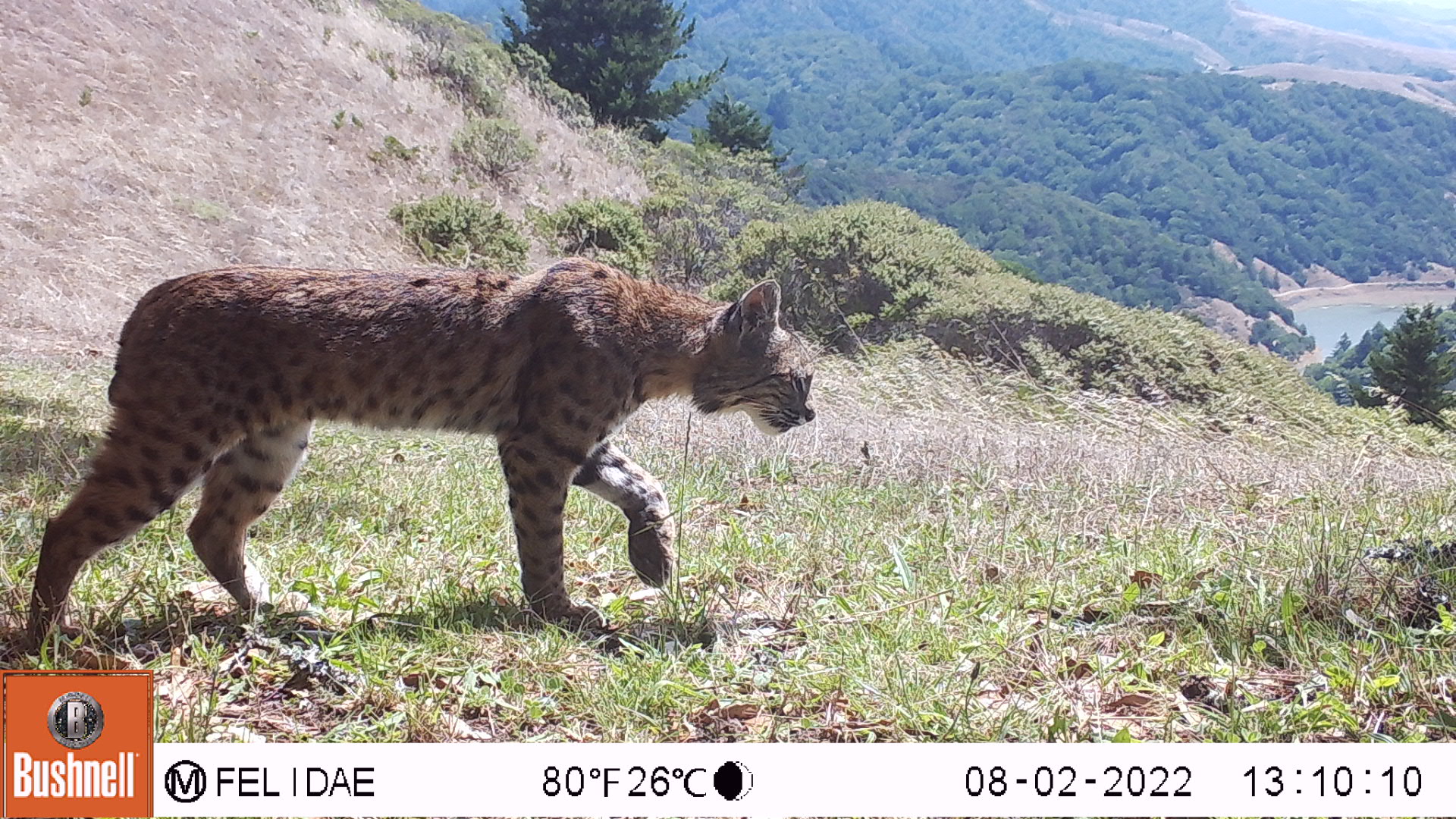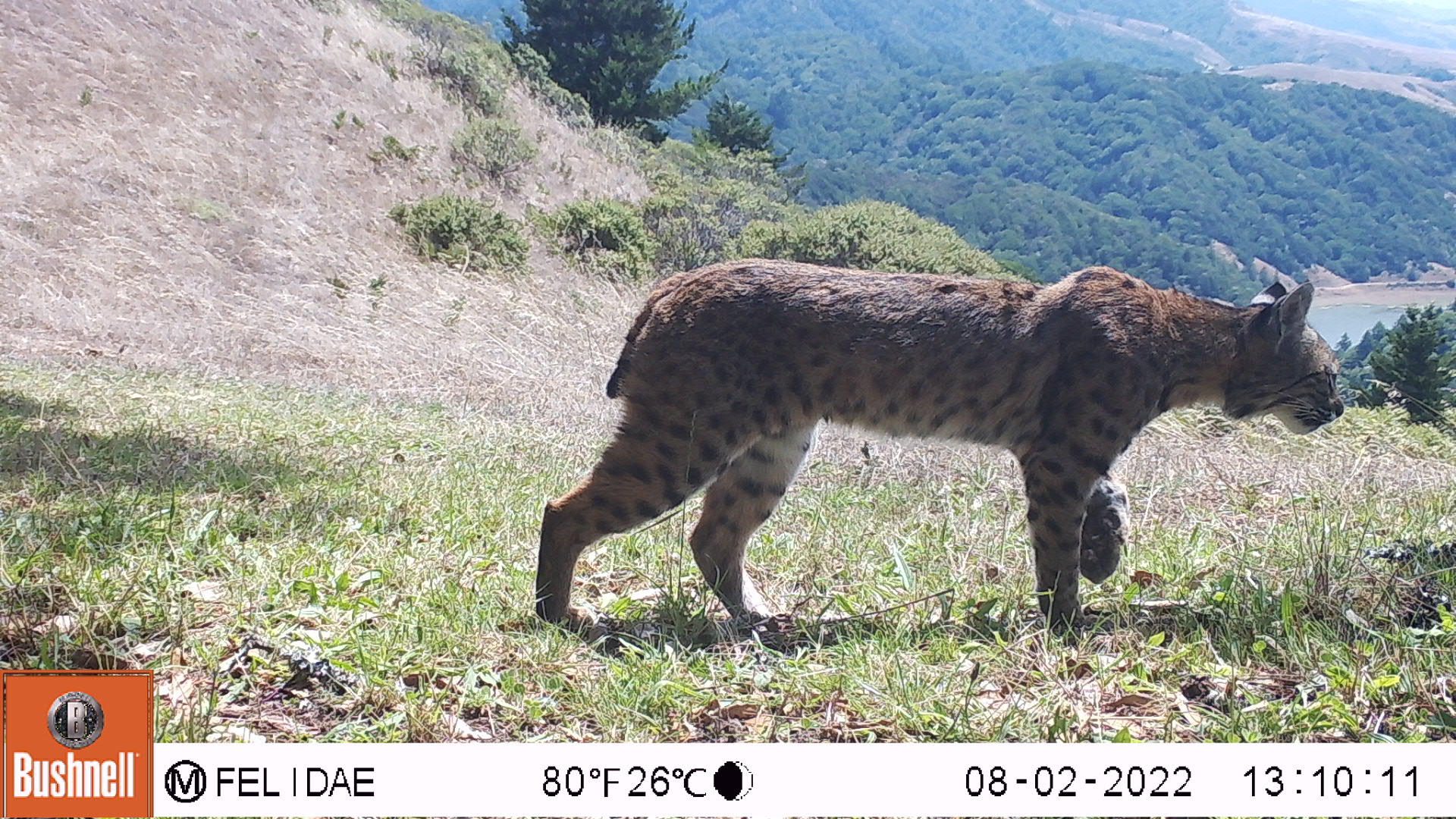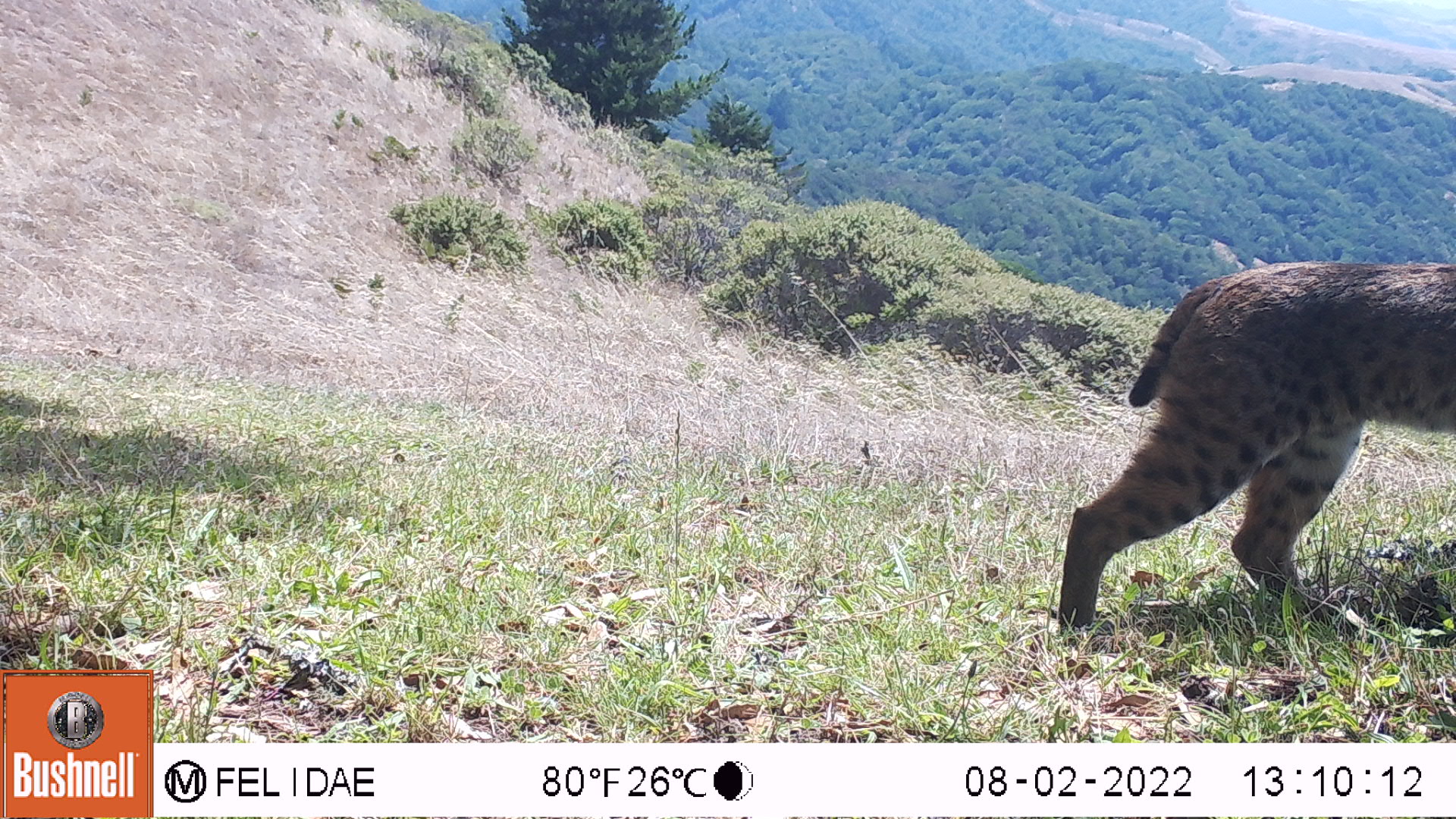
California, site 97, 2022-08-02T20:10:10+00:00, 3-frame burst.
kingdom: Animalia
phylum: Chordata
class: Mammalia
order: Carnivora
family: Felidae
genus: Lynx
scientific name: Lynx rufus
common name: bobcat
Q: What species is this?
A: Bobcat (Lynx rufus).